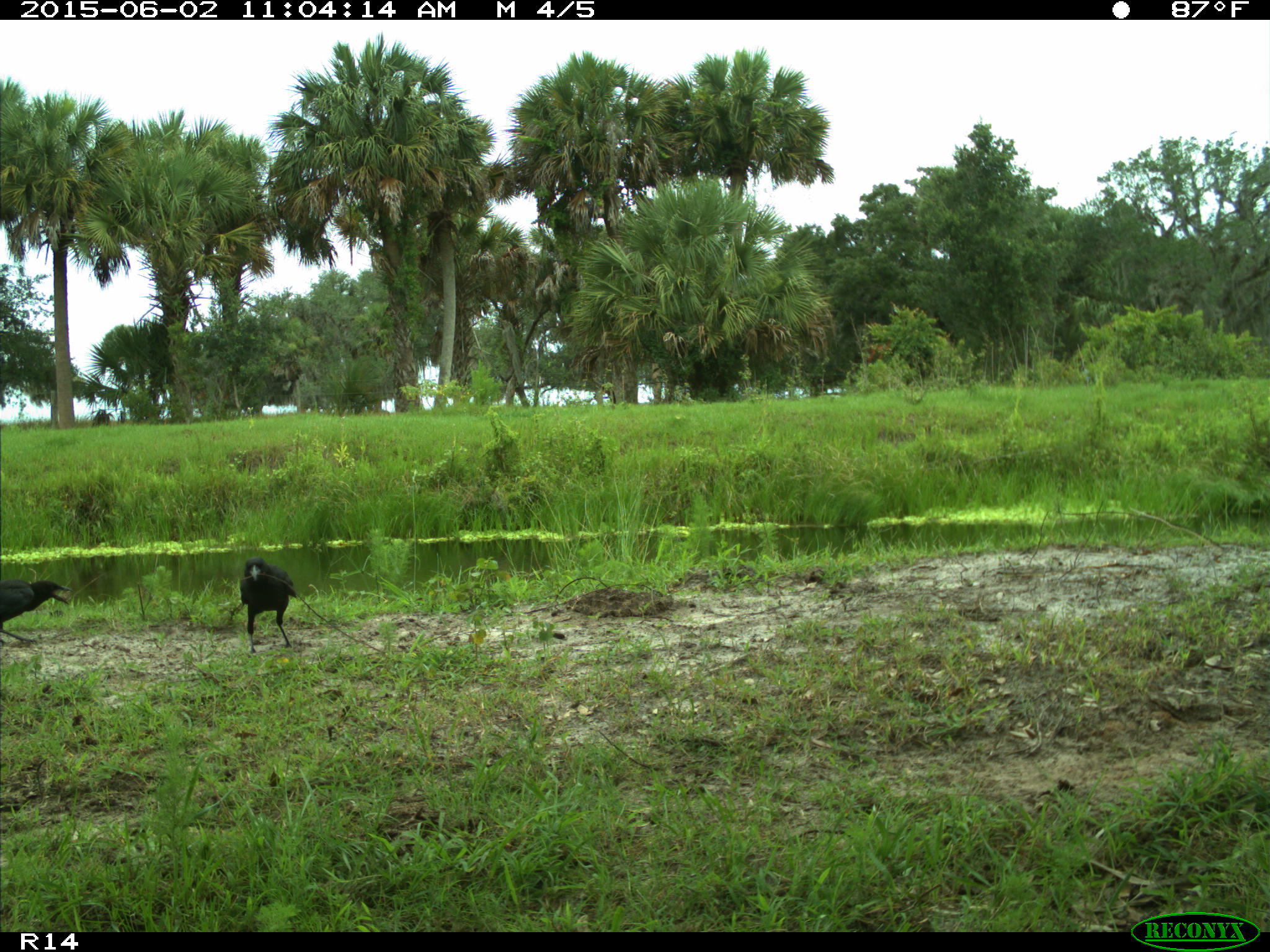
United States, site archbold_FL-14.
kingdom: Animalia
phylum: Chordata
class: Aves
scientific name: Aves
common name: birds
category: unidentified bird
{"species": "unidentified bird (birds) (Aves)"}